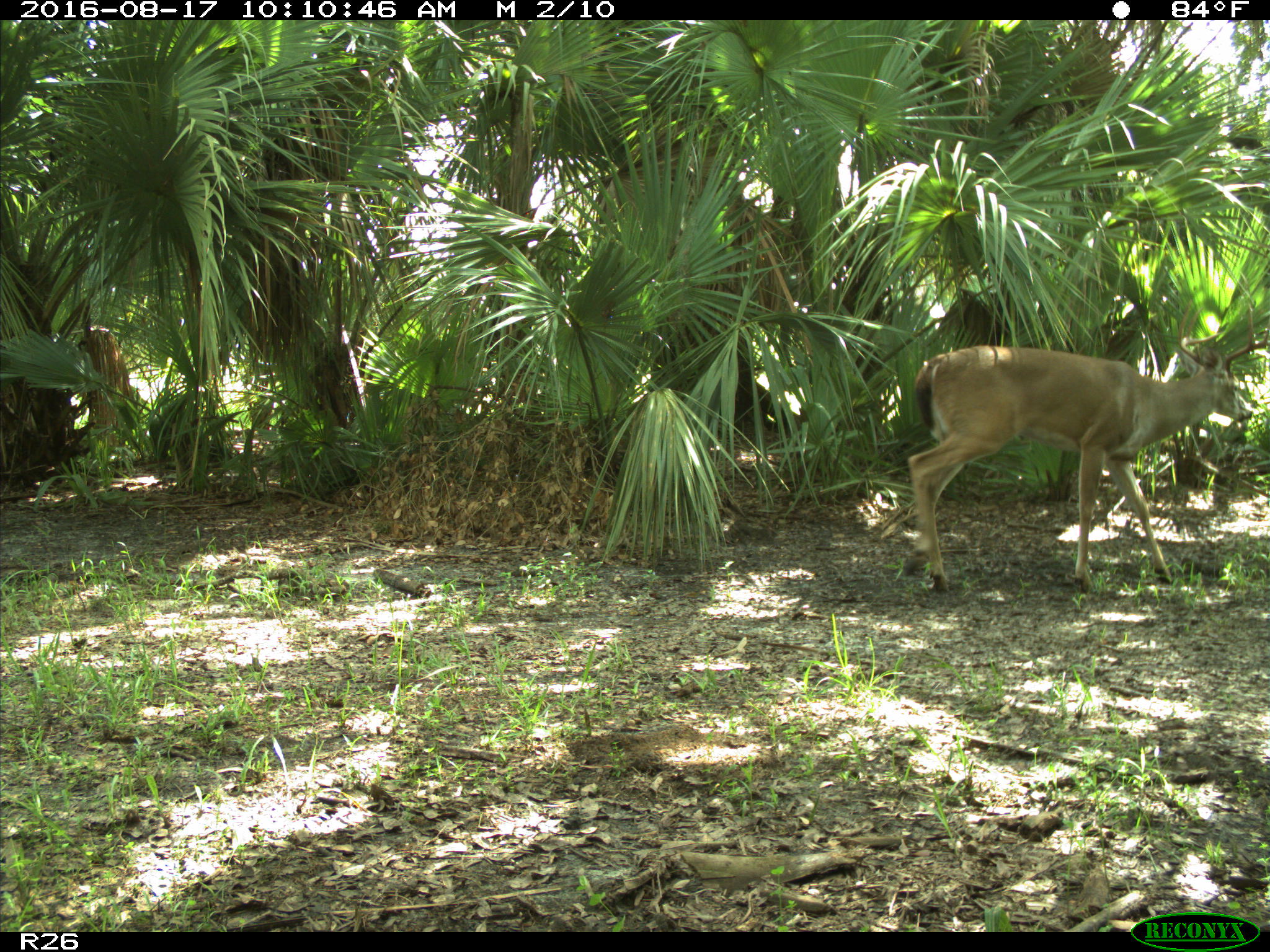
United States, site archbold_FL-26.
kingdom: Animalia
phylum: Chordata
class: Mammalia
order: Artiodactyla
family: Cervidae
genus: Odocoileus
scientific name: Odocoileus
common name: deer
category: unidentified deer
Unidentified deer (deer) (Odocoileus).